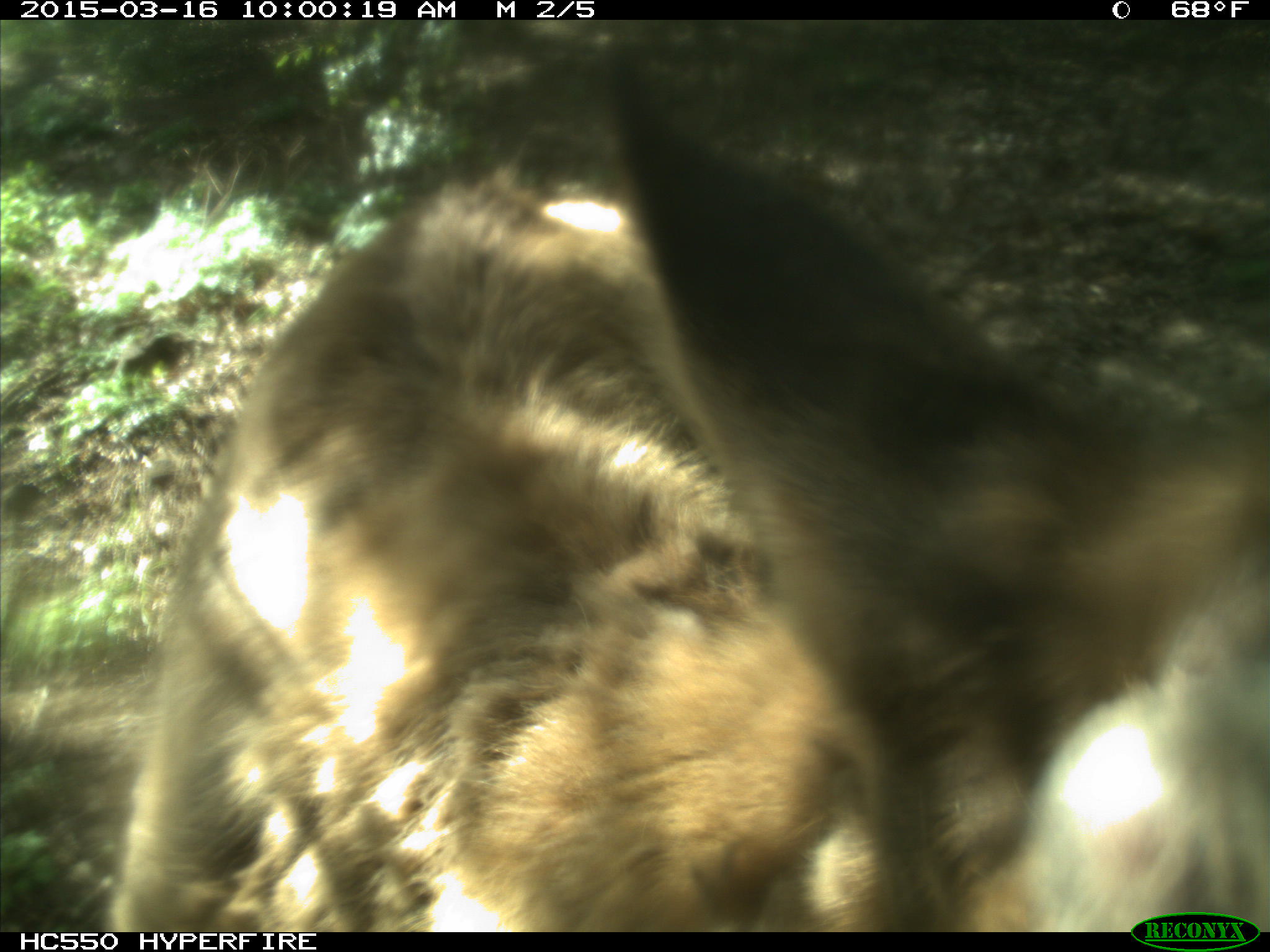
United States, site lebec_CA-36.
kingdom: Animalia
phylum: Chordata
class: Mammalia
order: Artiodactyla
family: Cervidae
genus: Cervus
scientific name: Cervus canadensis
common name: elk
Cervus canadensis (elk).